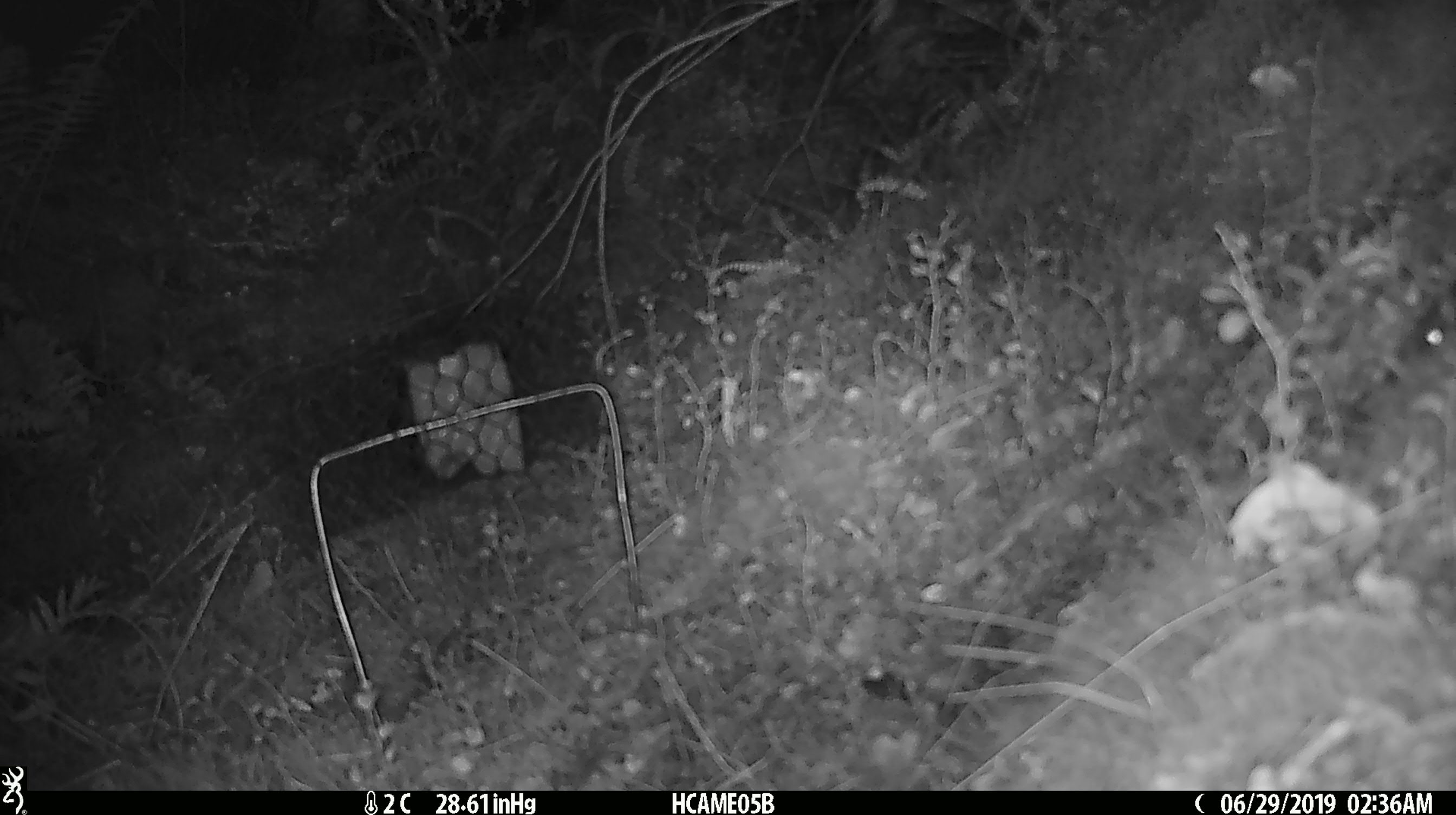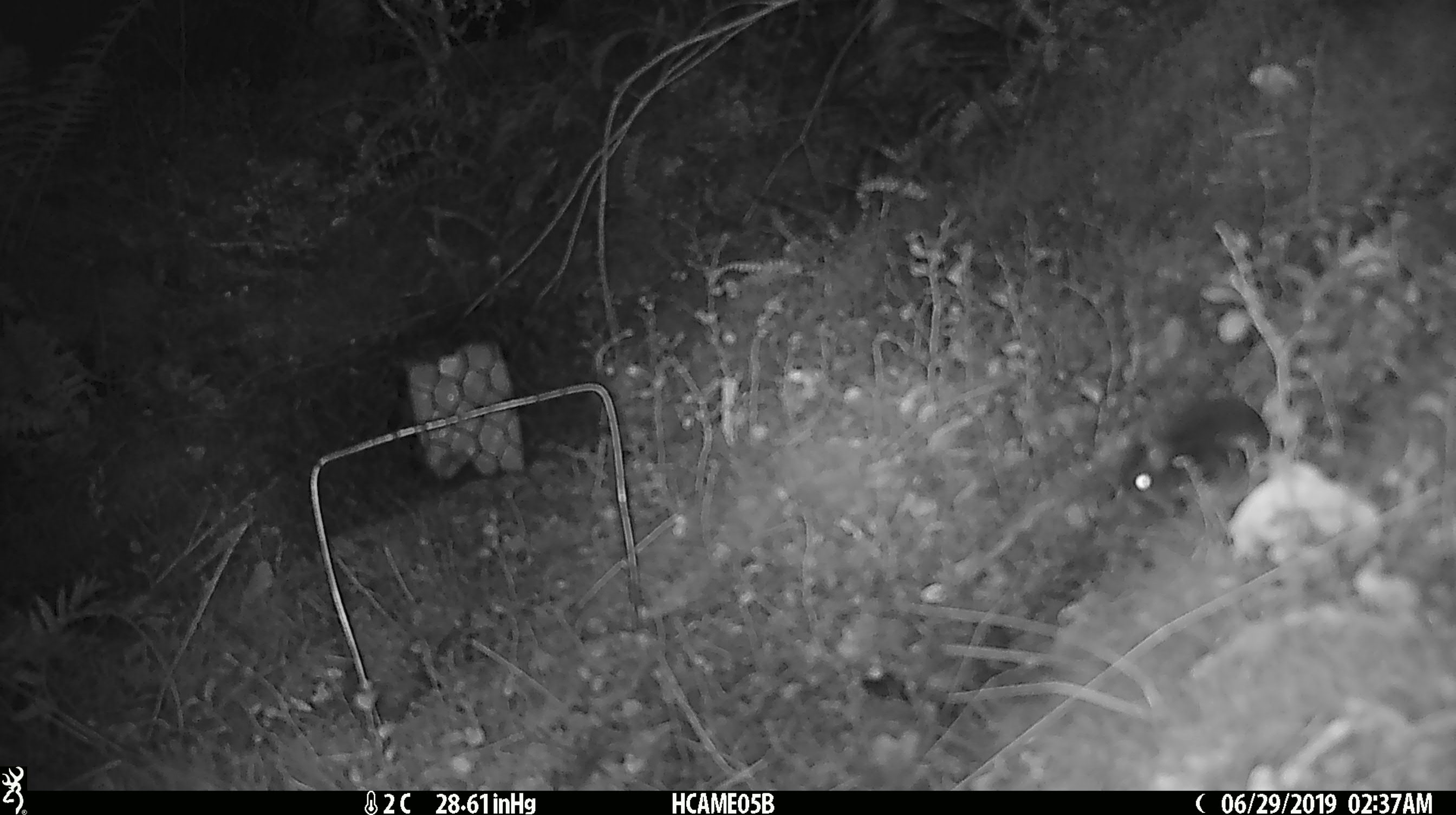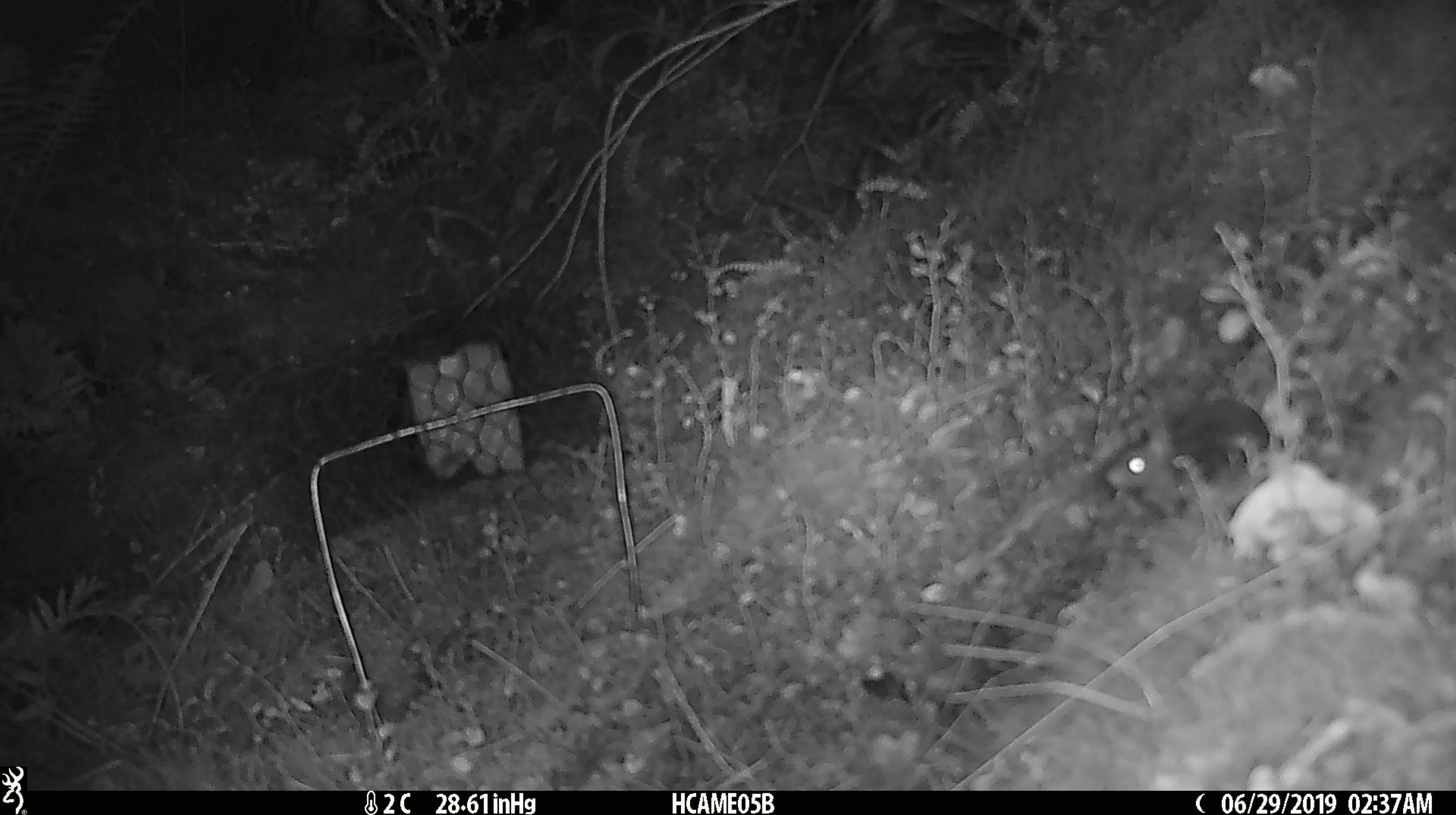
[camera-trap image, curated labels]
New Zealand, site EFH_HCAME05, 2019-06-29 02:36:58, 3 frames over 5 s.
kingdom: Animalia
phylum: Chordata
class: Mammalia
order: Rodentia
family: Muridae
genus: Mus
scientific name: Mus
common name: mouse